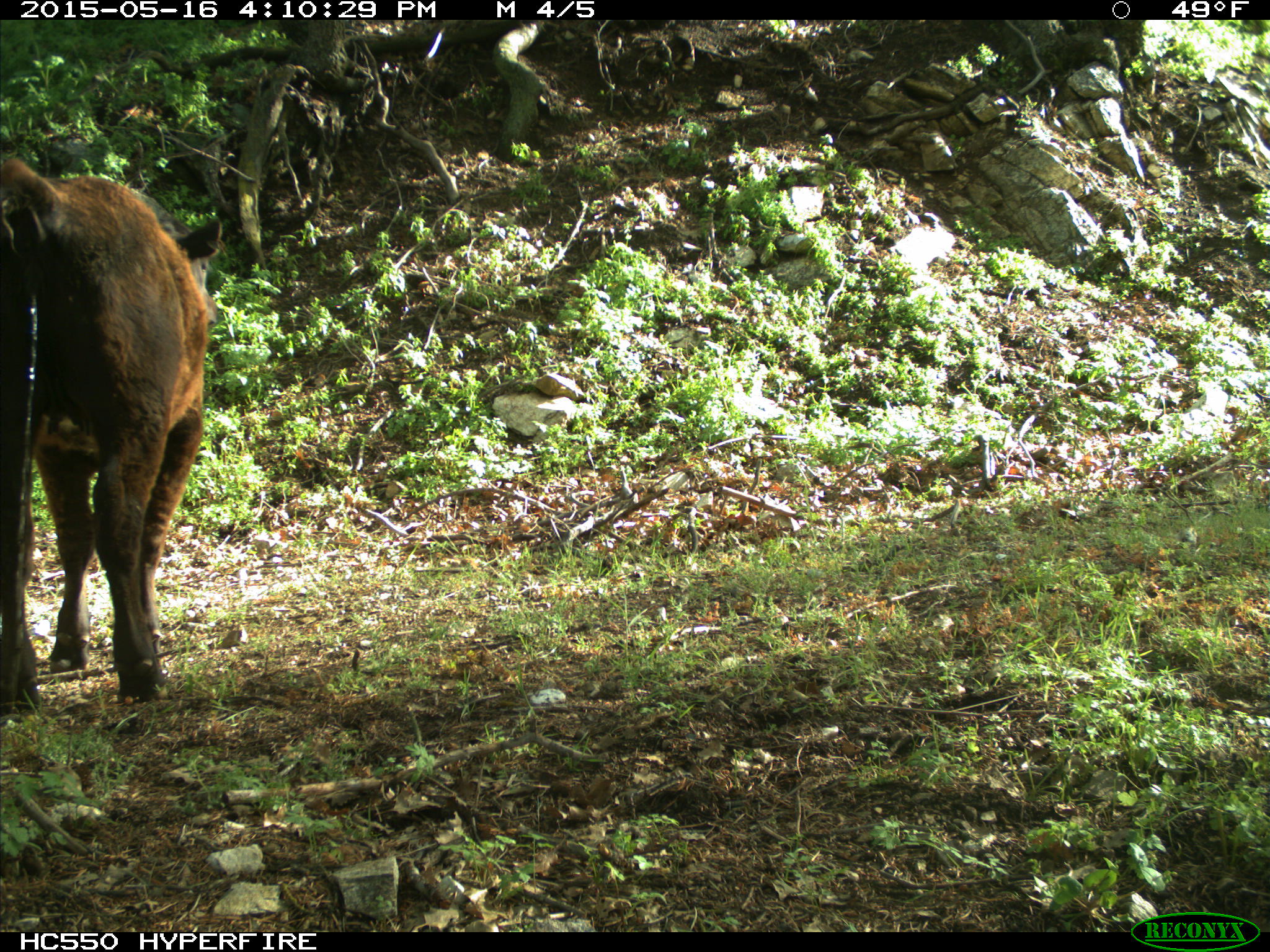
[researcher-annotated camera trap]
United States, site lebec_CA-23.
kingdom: Animalia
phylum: Chordata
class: Mammalia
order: Artiodactyla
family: Bovidae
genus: Bos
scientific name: Bos taurus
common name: domestic cow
Bos taurus (domestic cow).